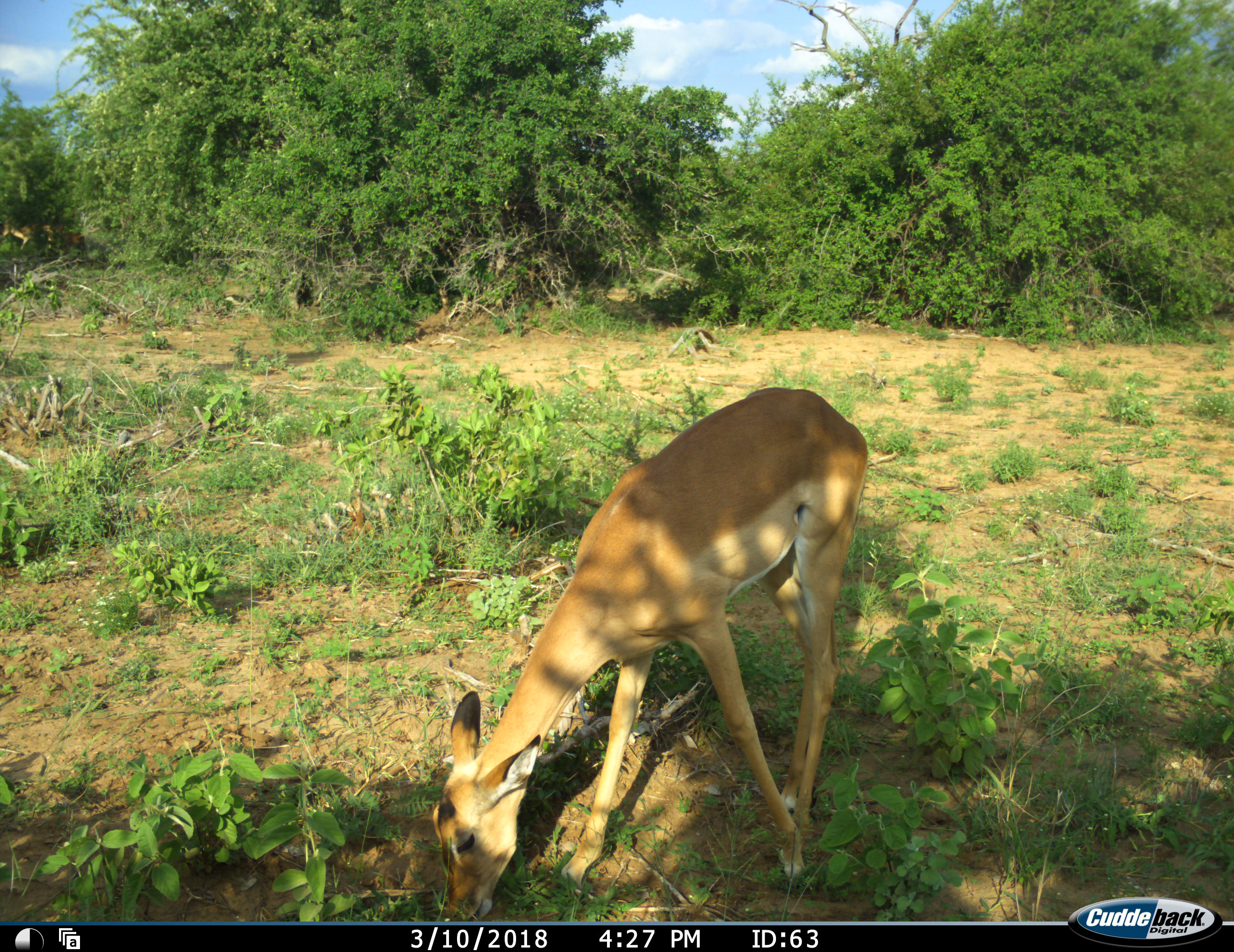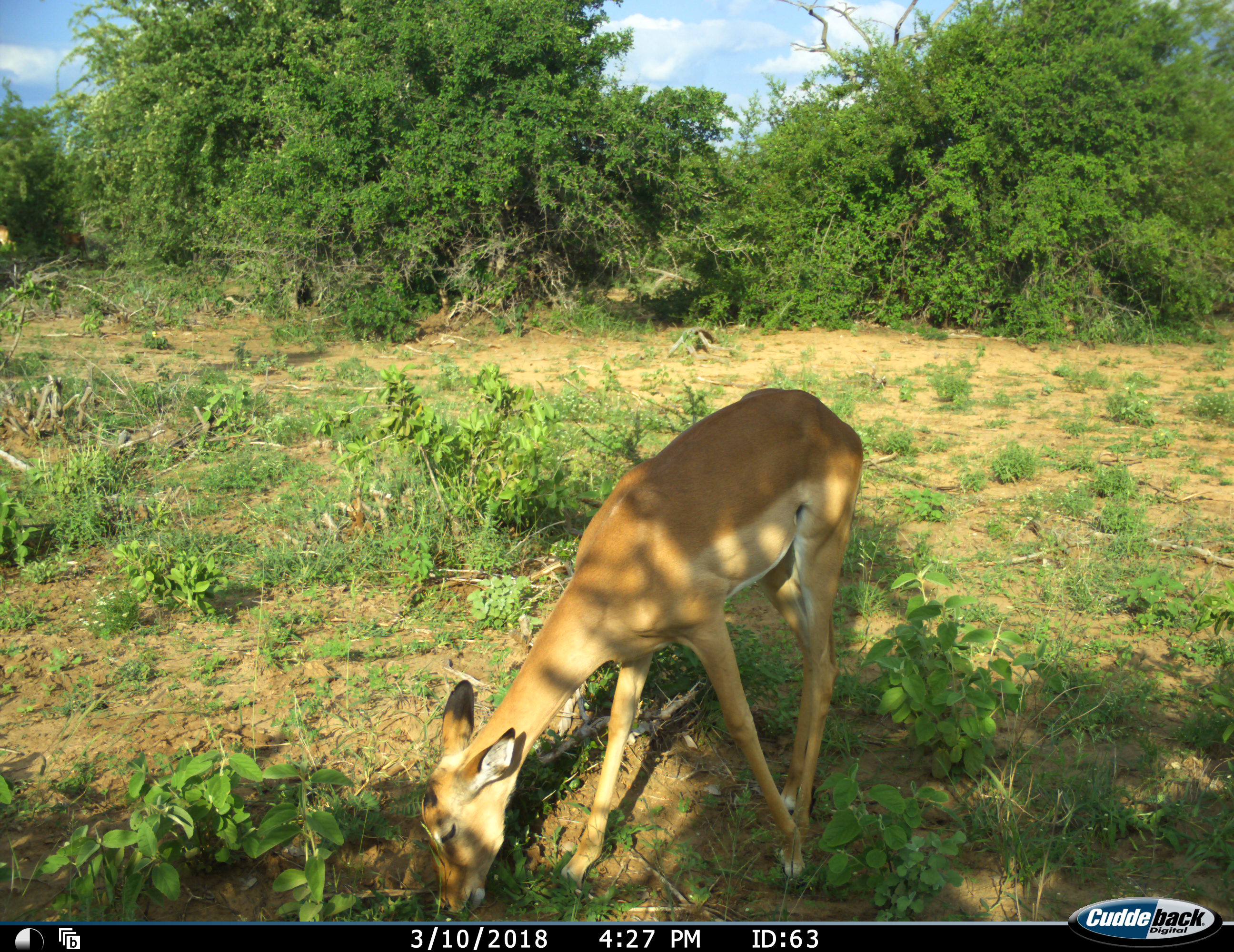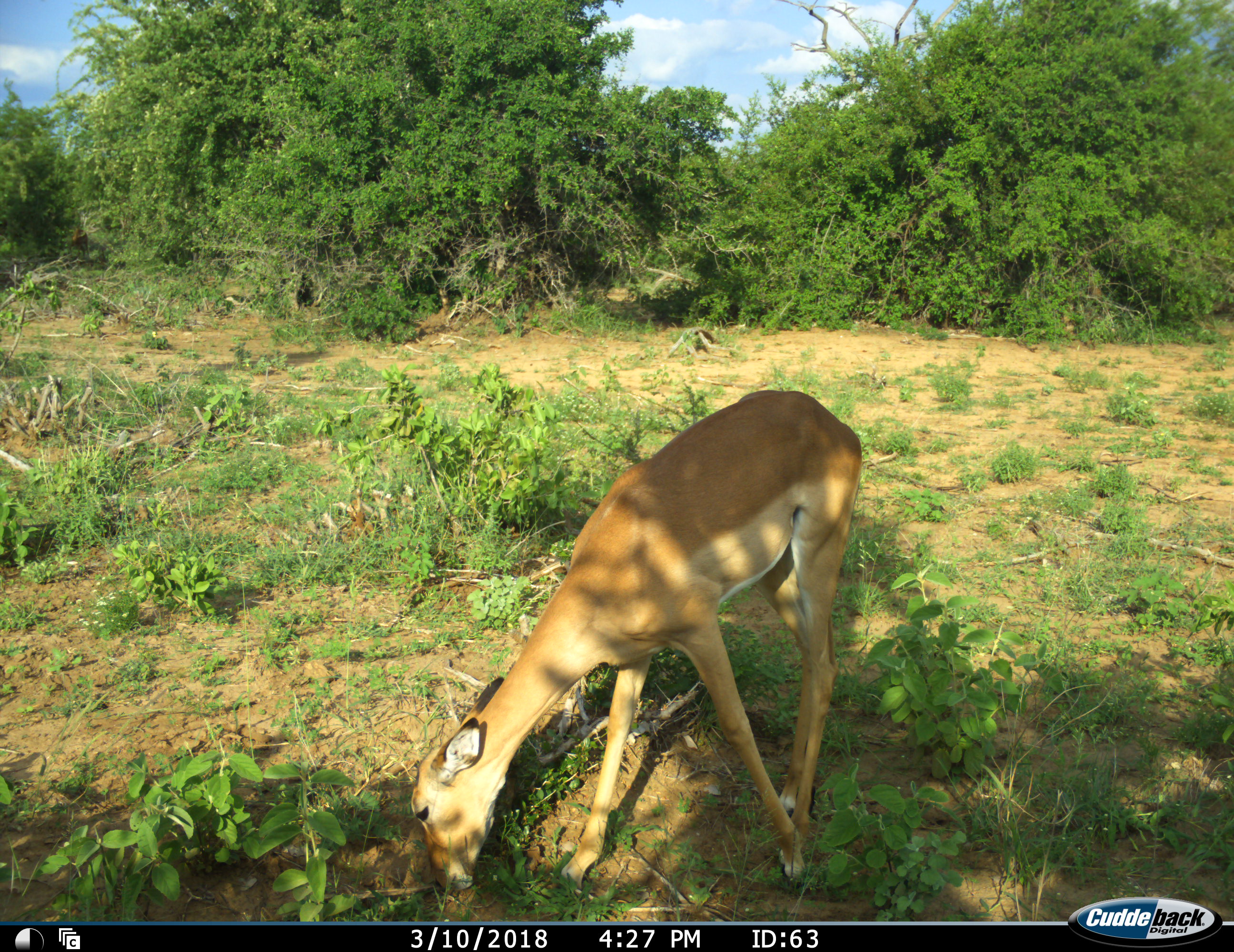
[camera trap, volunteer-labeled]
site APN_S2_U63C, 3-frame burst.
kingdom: Animalia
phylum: Chordata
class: Mammalia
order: Artiodactyla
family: Bovidae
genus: Aepyceros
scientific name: Aepyceros melampus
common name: impala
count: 1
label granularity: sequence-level